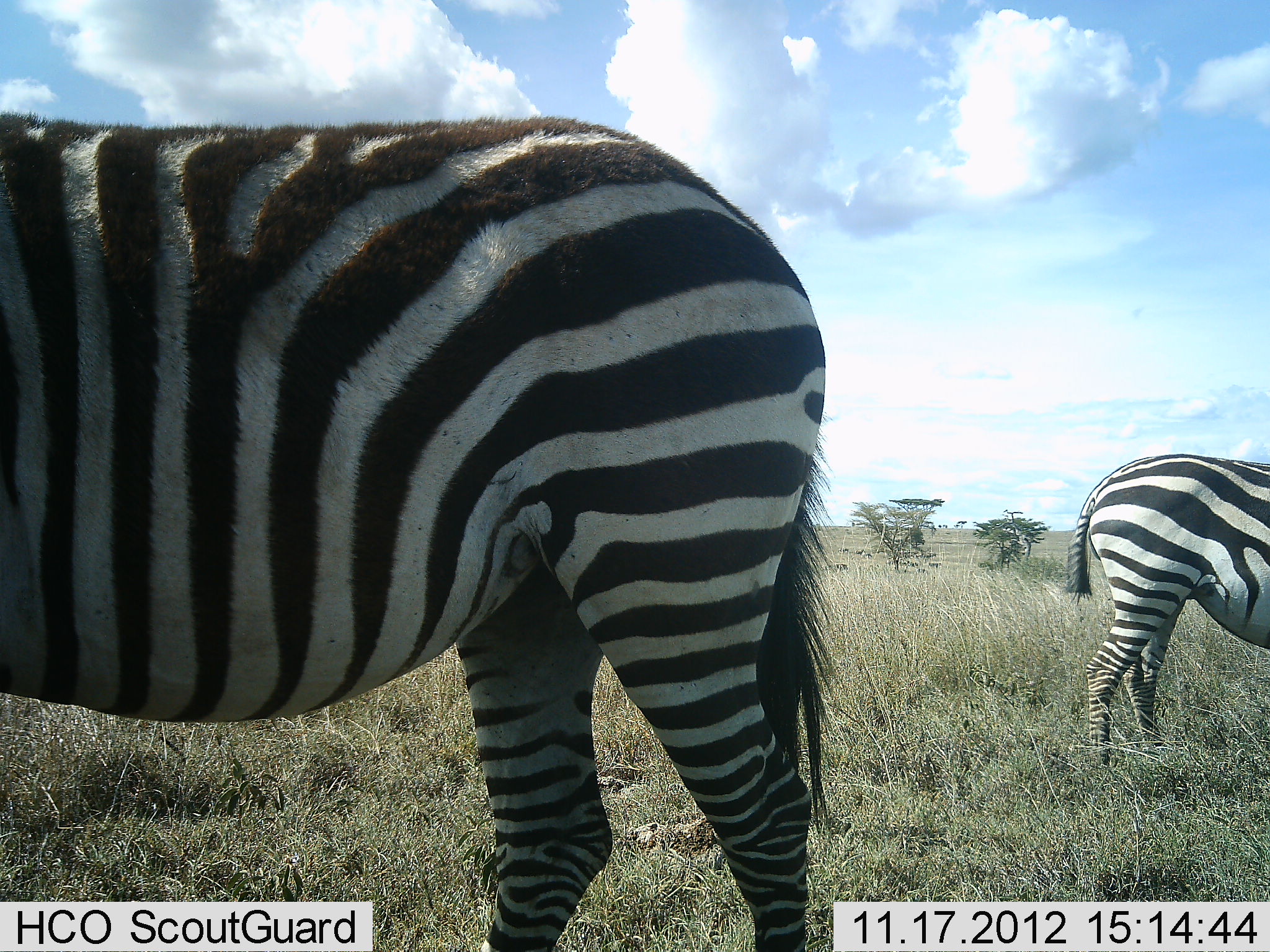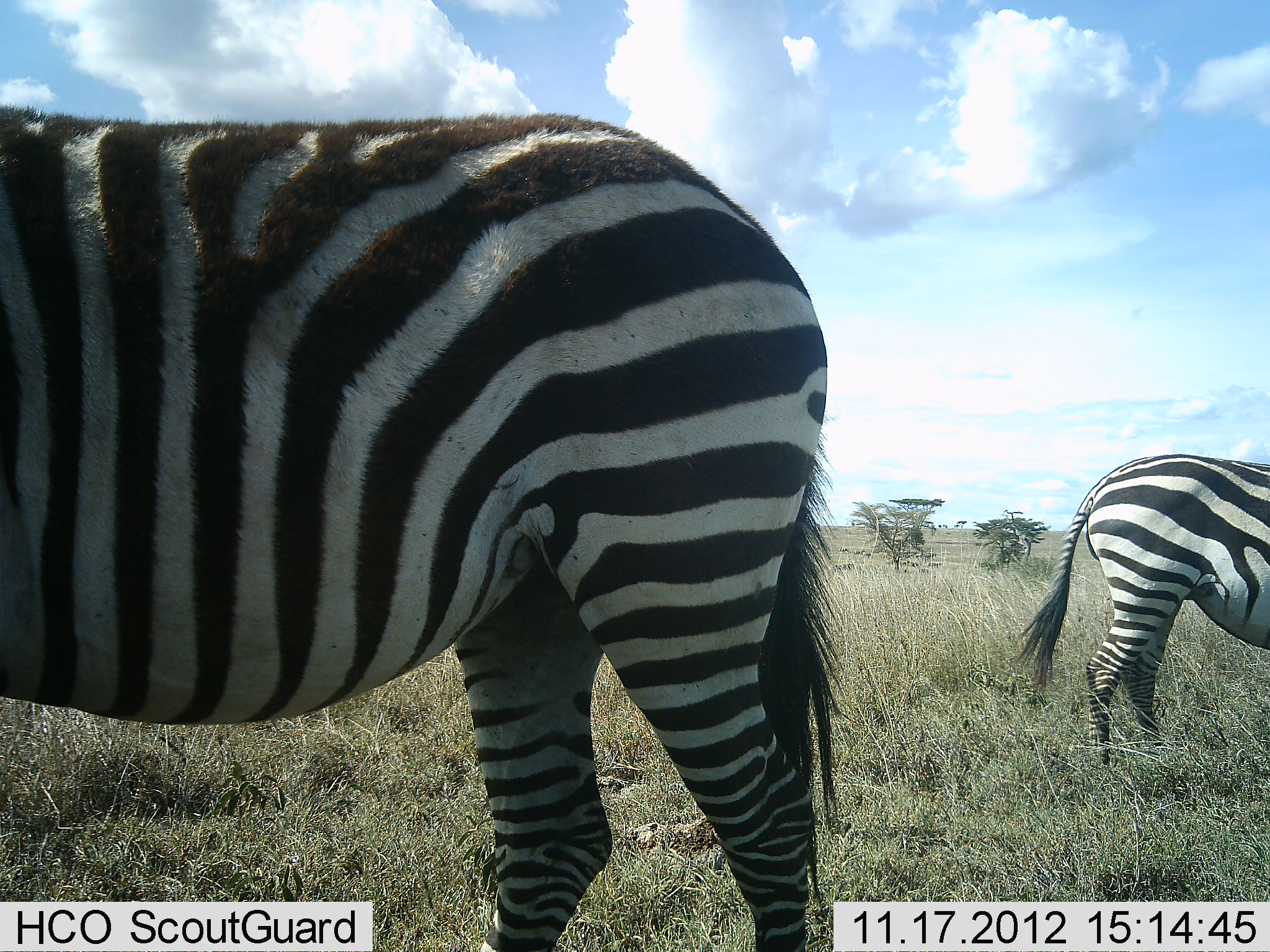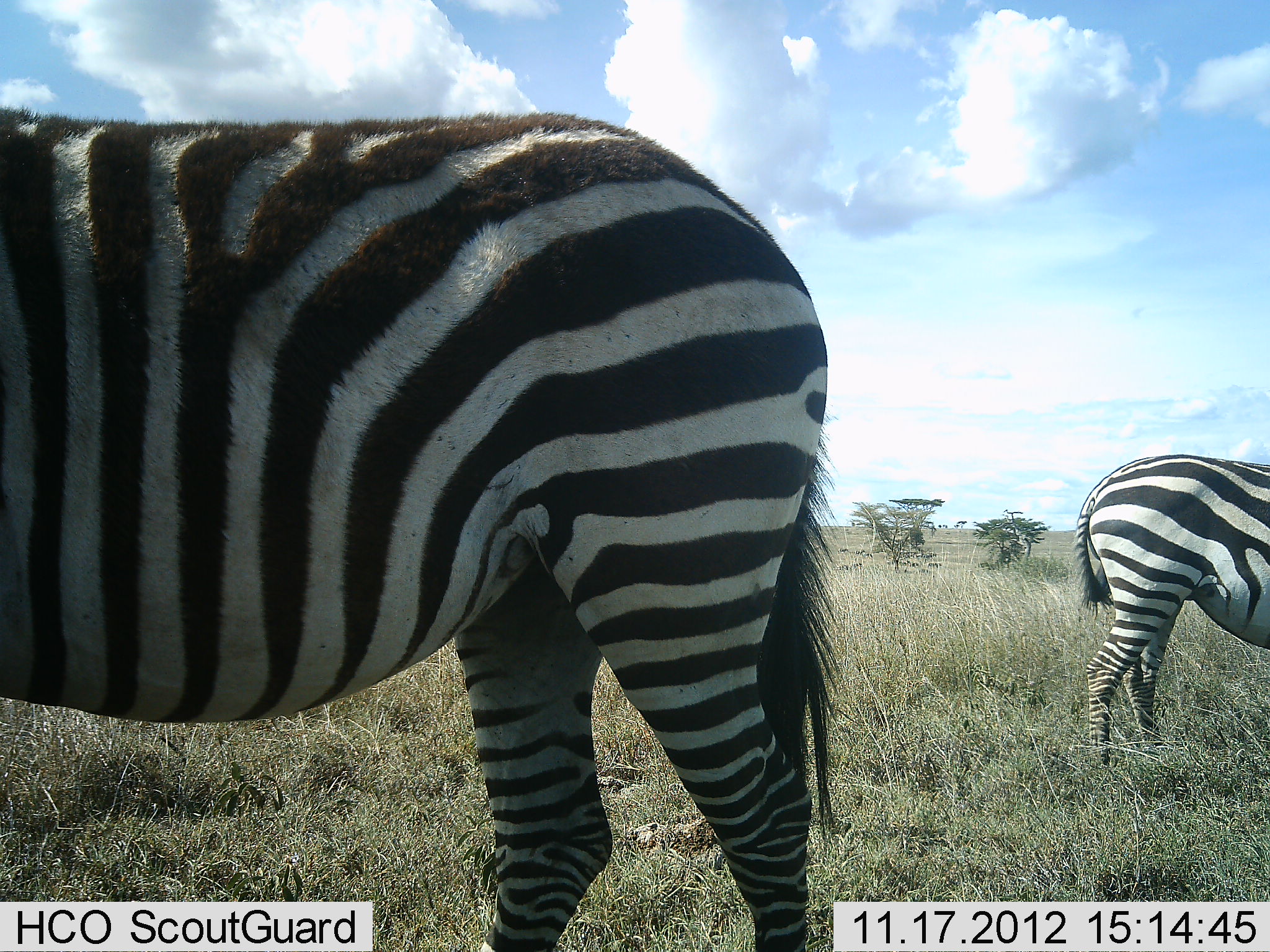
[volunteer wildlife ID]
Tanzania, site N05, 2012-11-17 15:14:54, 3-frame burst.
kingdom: Animalia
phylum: Chordata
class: Mammalia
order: Perissodactyla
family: Equidae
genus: Equus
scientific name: Equus quagga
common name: plains zebra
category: zebra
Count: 2.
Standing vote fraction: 100%.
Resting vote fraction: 10%.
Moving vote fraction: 10%.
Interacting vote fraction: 0%.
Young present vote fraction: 0%.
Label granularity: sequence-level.